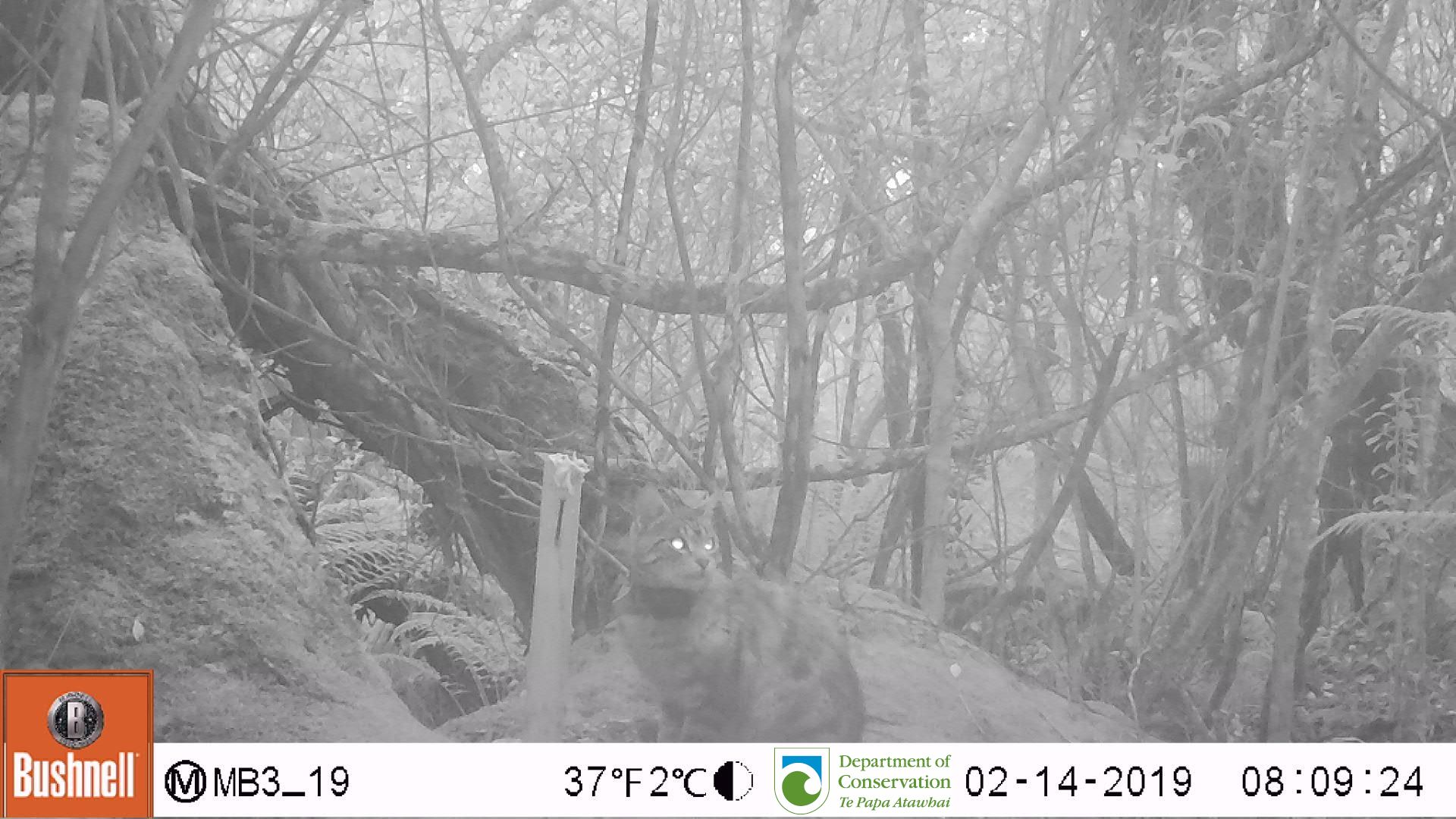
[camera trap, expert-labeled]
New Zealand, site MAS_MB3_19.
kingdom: Animalia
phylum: Chordata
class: Mammalia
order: Carnivora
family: Felidae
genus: Felis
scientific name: Felis catus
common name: domestic cat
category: cat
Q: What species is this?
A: Cat (domestic cat) (Felis catus).